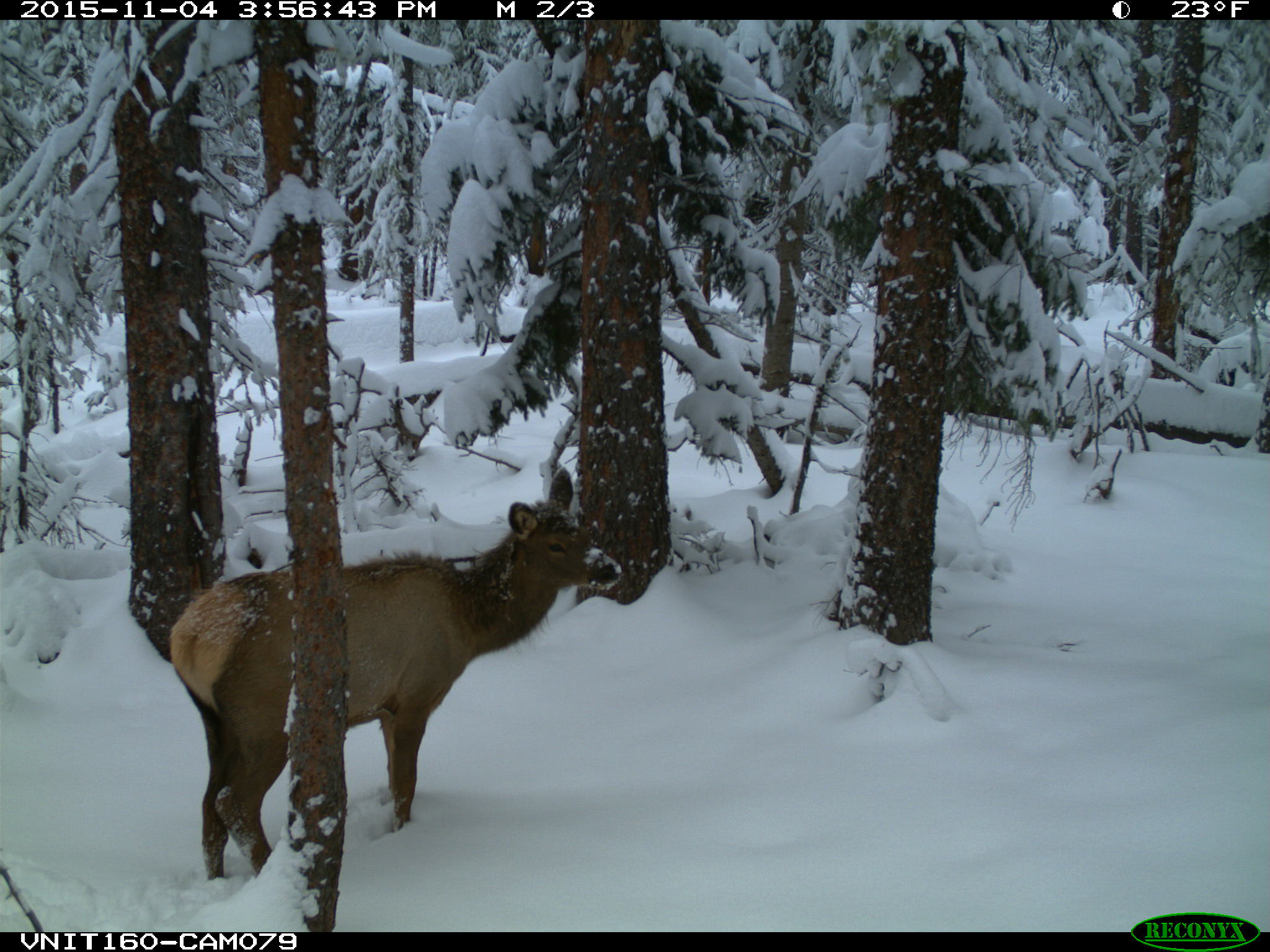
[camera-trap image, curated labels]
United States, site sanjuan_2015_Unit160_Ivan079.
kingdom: Animalia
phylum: Chordata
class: Mammalia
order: Artiodactyla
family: Cervidae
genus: Cervus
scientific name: Cervus elaphus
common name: red deer